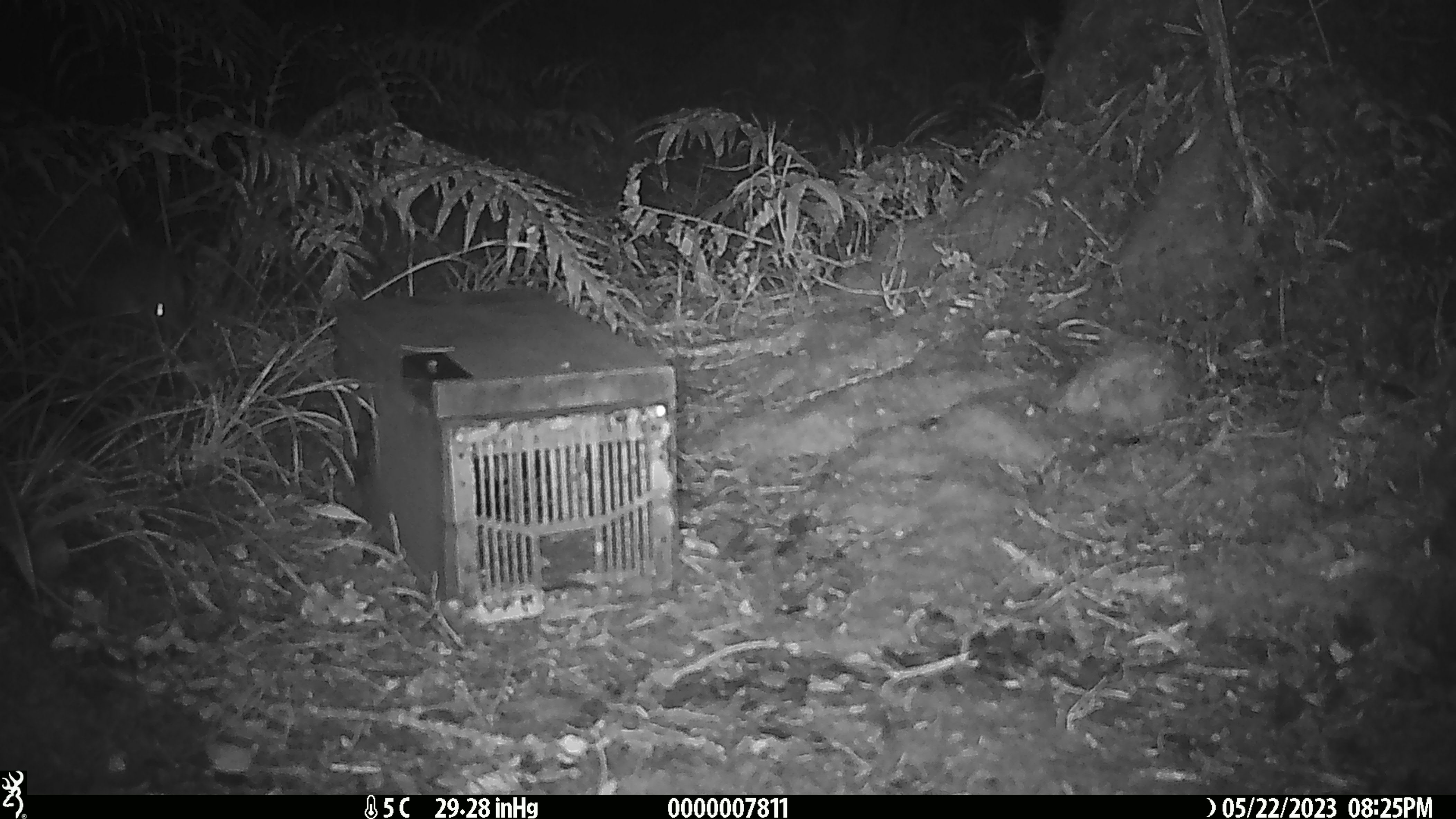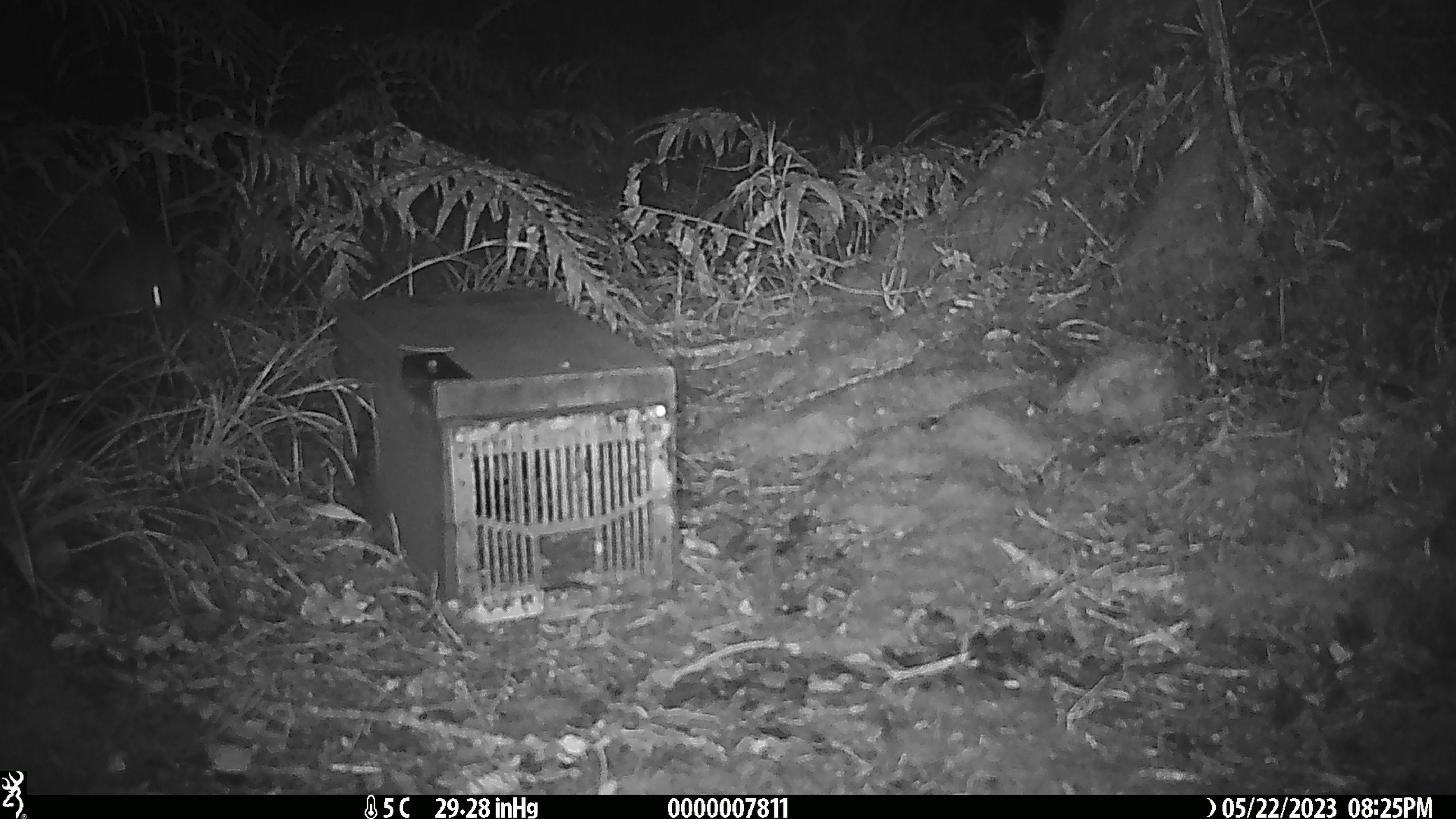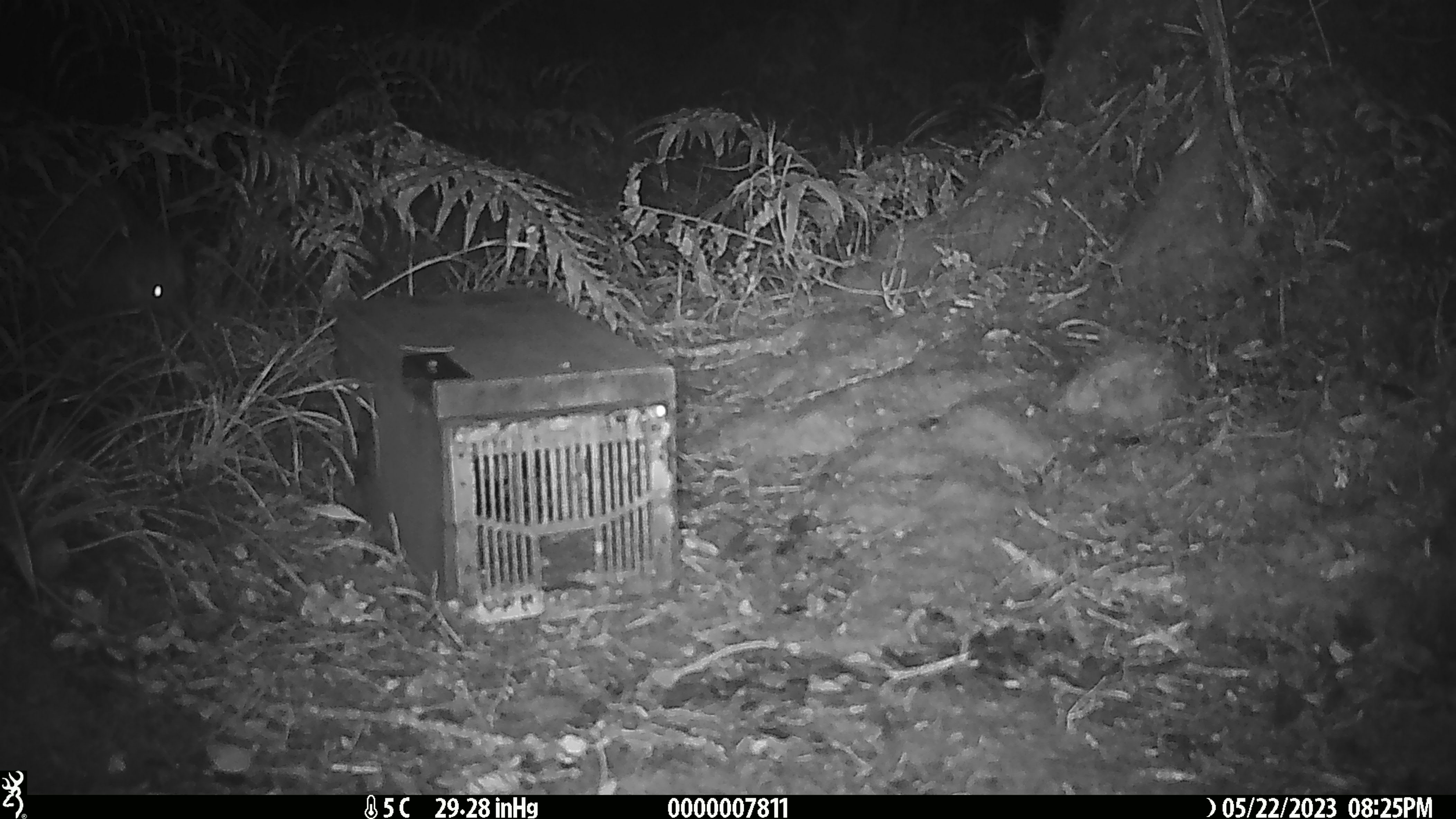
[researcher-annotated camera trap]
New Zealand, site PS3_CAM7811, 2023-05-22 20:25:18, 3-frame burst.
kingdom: Animalia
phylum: Chordata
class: Aves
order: Apterygiformes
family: Apterygidae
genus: Apteryx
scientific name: Apteryx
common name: kiwi